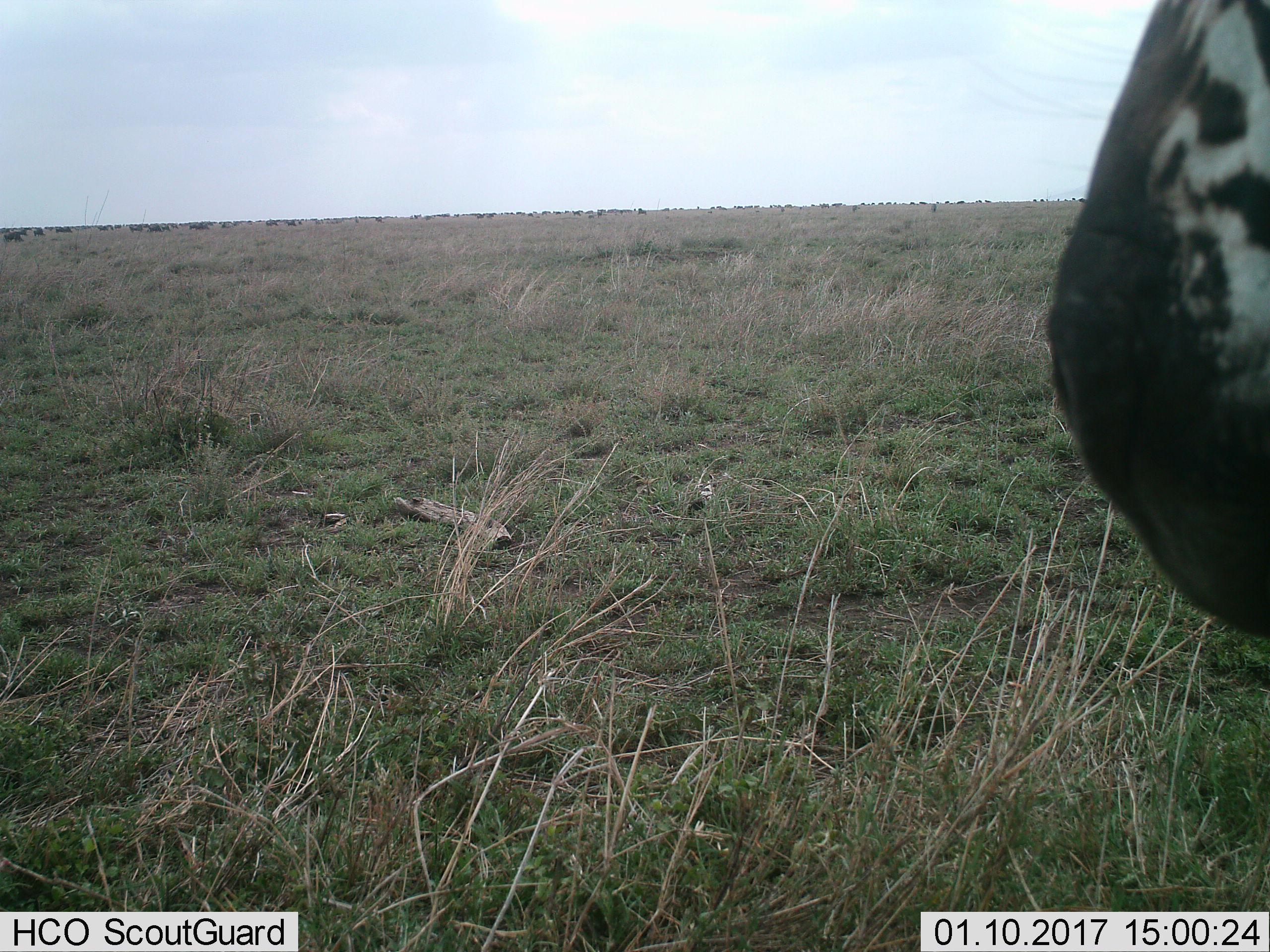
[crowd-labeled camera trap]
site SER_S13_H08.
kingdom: Animalia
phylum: Chordata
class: Mammalia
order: Perissodactyla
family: Equidae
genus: Equus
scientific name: Equus quagga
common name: plains zebra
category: zebraplains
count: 1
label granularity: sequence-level